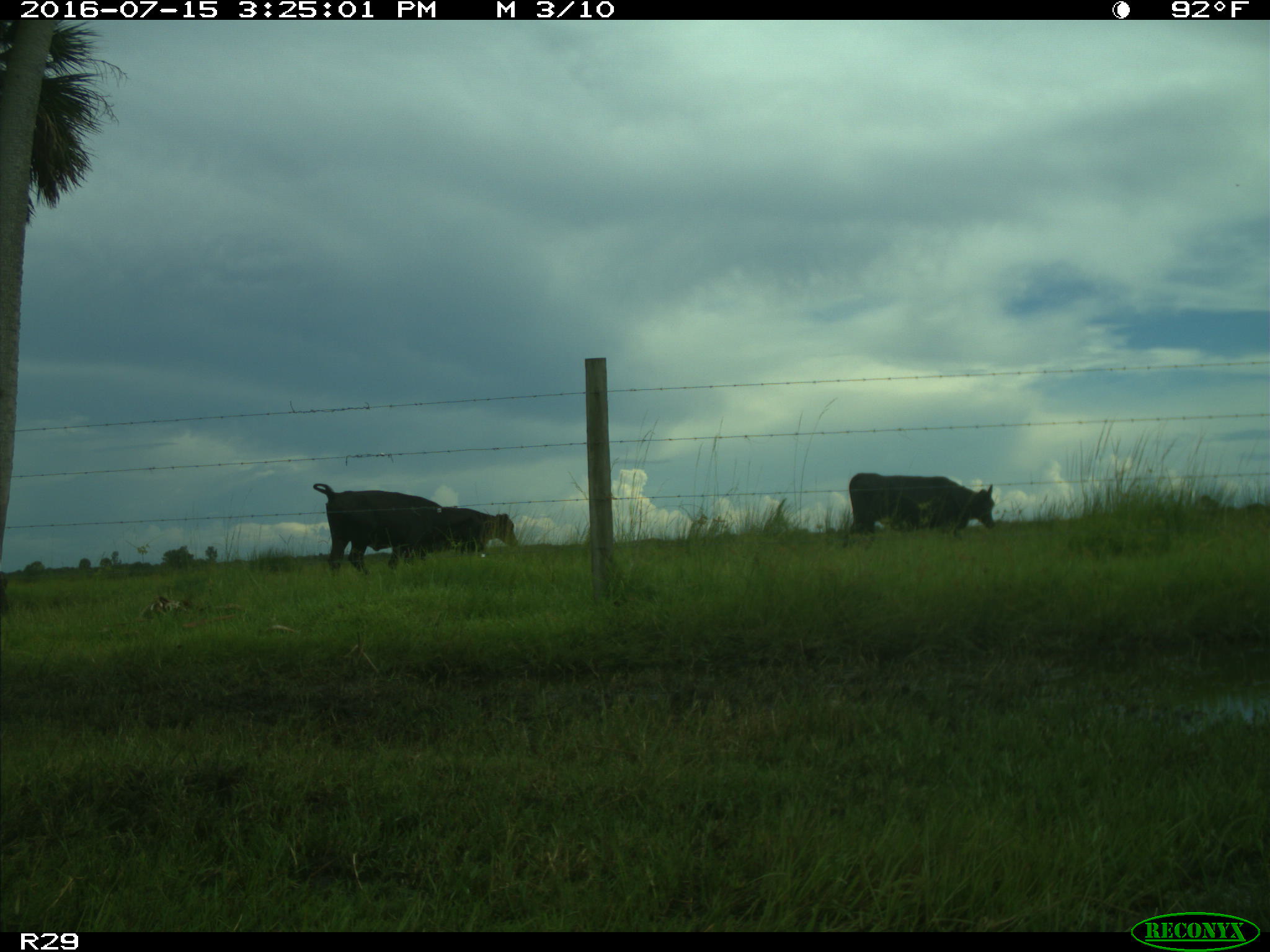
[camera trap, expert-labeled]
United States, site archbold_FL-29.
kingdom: Animalia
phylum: Chordata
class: Mammalia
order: Artiodactyla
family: Bovidae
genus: Bos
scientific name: Bos taurus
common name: domestic cow